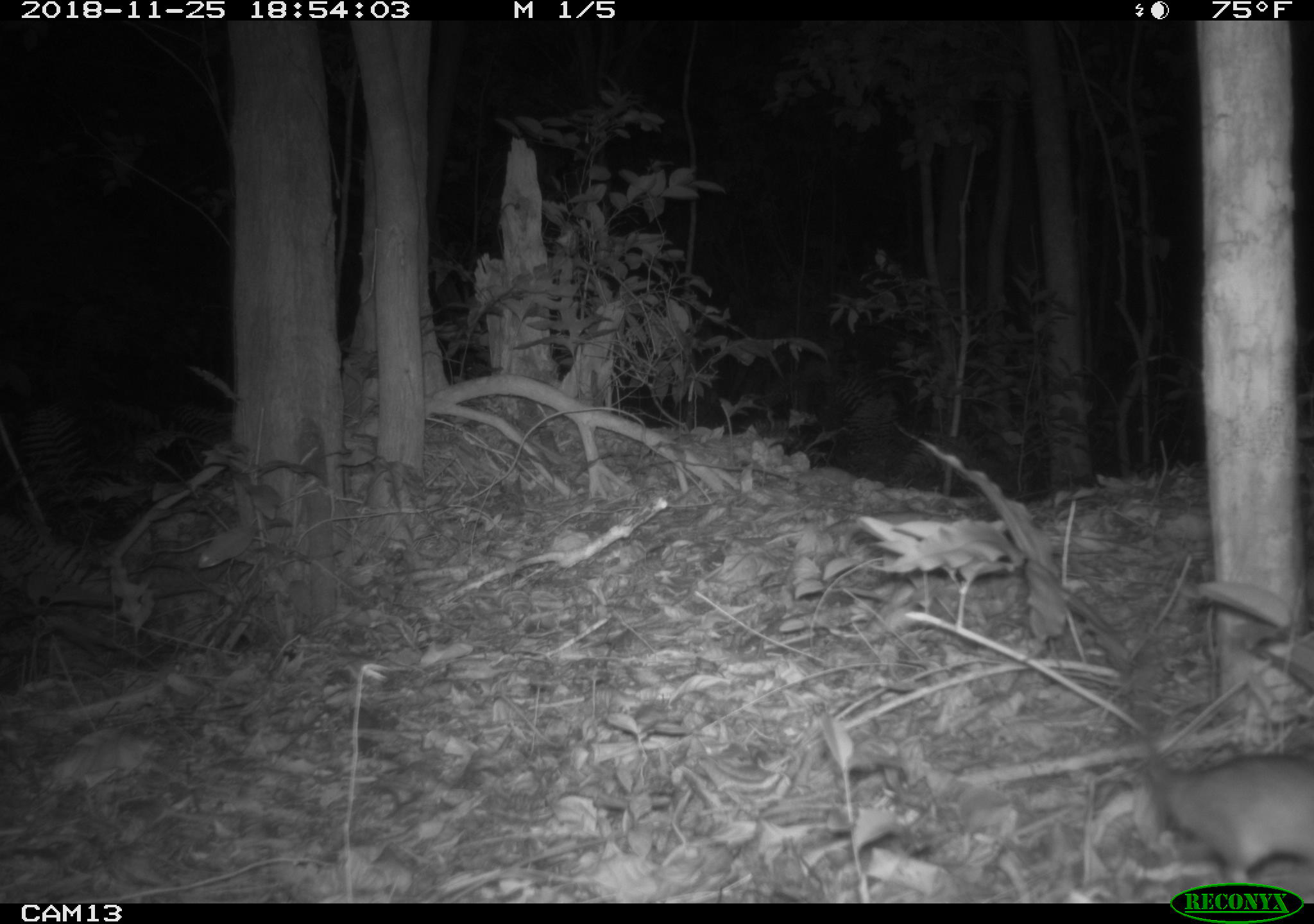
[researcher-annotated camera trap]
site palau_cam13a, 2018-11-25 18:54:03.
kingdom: Animalia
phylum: Chordata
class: Mammalia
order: Rodentia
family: Muridae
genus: Rattus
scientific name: Rattus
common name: rat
Rat (Rattus).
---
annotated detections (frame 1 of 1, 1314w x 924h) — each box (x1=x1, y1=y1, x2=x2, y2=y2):
rat: (x1=1111, y1=700, x2=1314, y2=903)